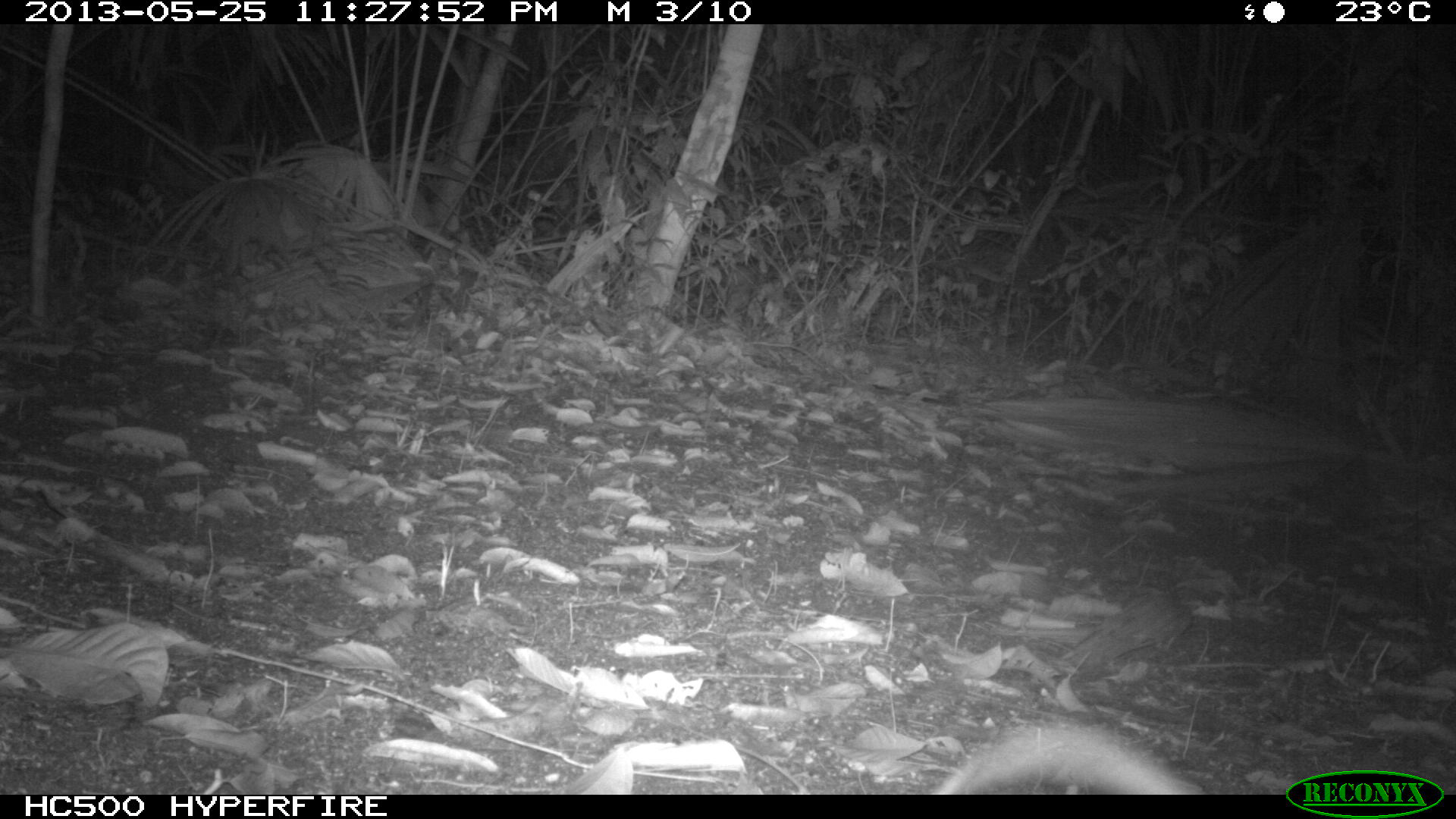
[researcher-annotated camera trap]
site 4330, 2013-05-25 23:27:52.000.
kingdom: Animalia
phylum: Chordata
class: Mammalia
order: Didelphimorphia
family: Didelphidae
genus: Didelphis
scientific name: Didelphis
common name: american opossums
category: didelphis sp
Didelphis sp (american opossums) (Didelphis), count 1.